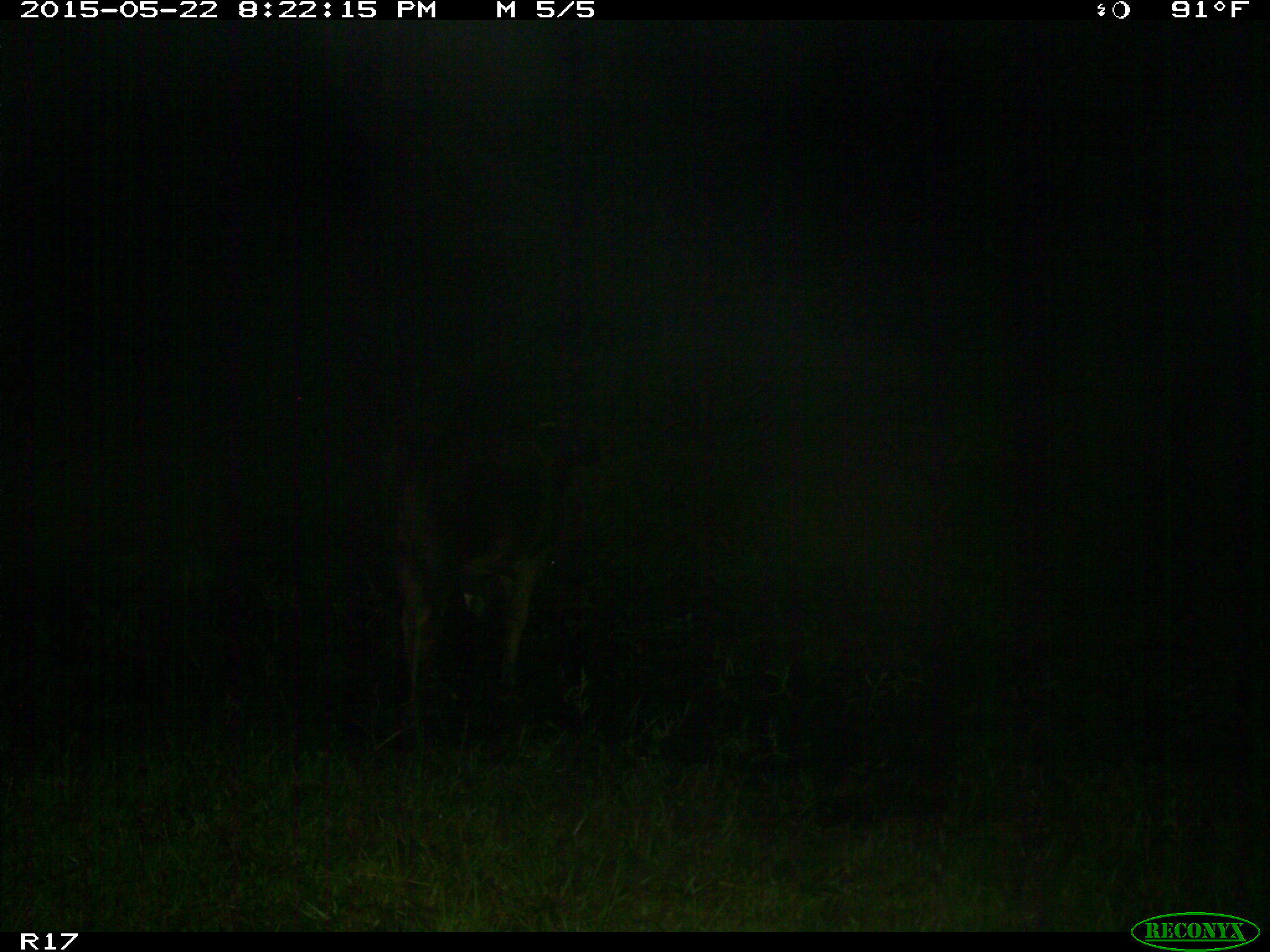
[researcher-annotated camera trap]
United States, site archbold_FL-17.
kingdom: Animalia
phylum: Chordata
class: Mammalia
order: Artiodactyla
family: Bovidae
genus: Bos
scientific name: Bos taurus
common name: domestic cow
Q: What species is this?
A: Bos taurus (domestic cow).